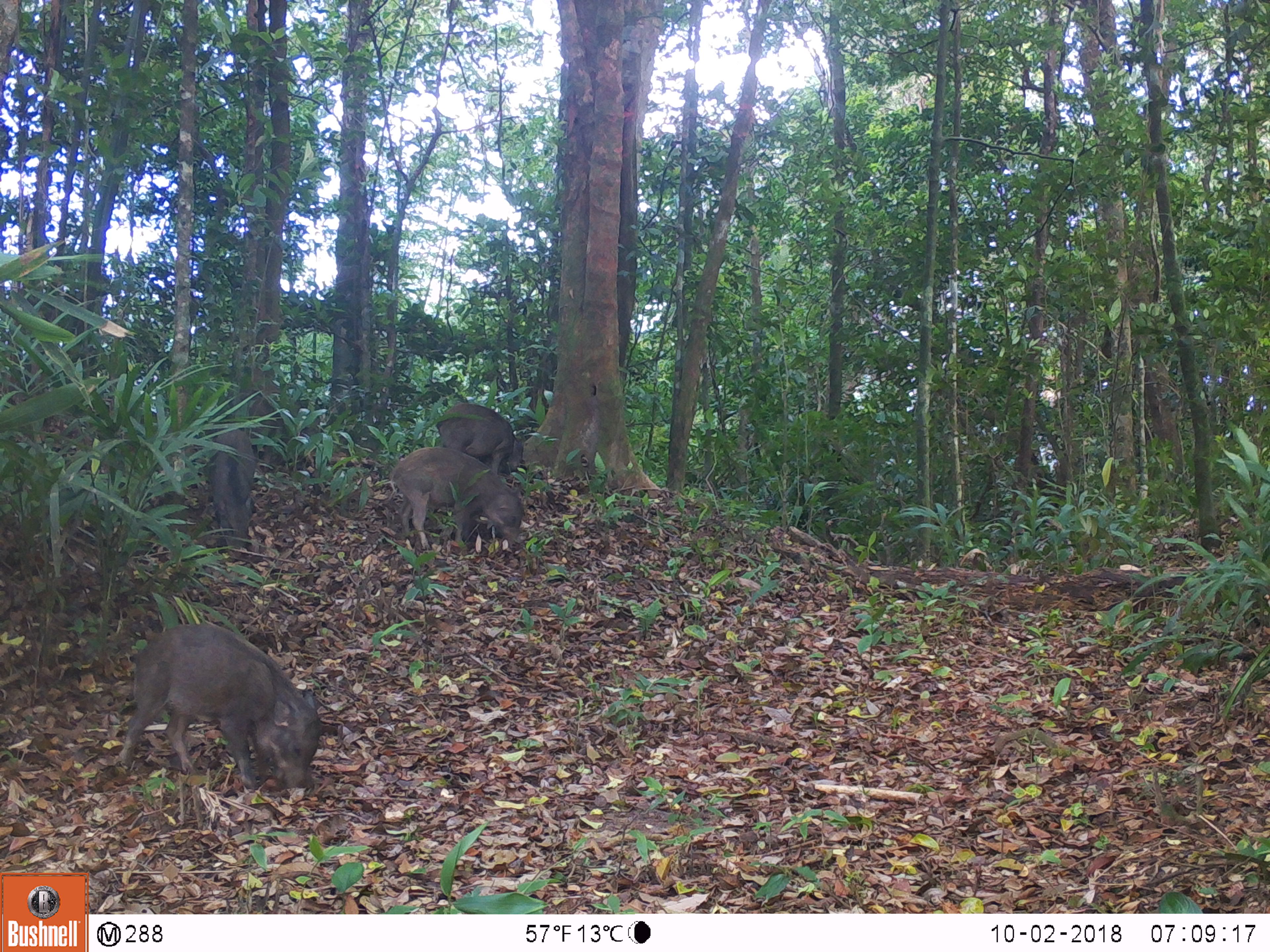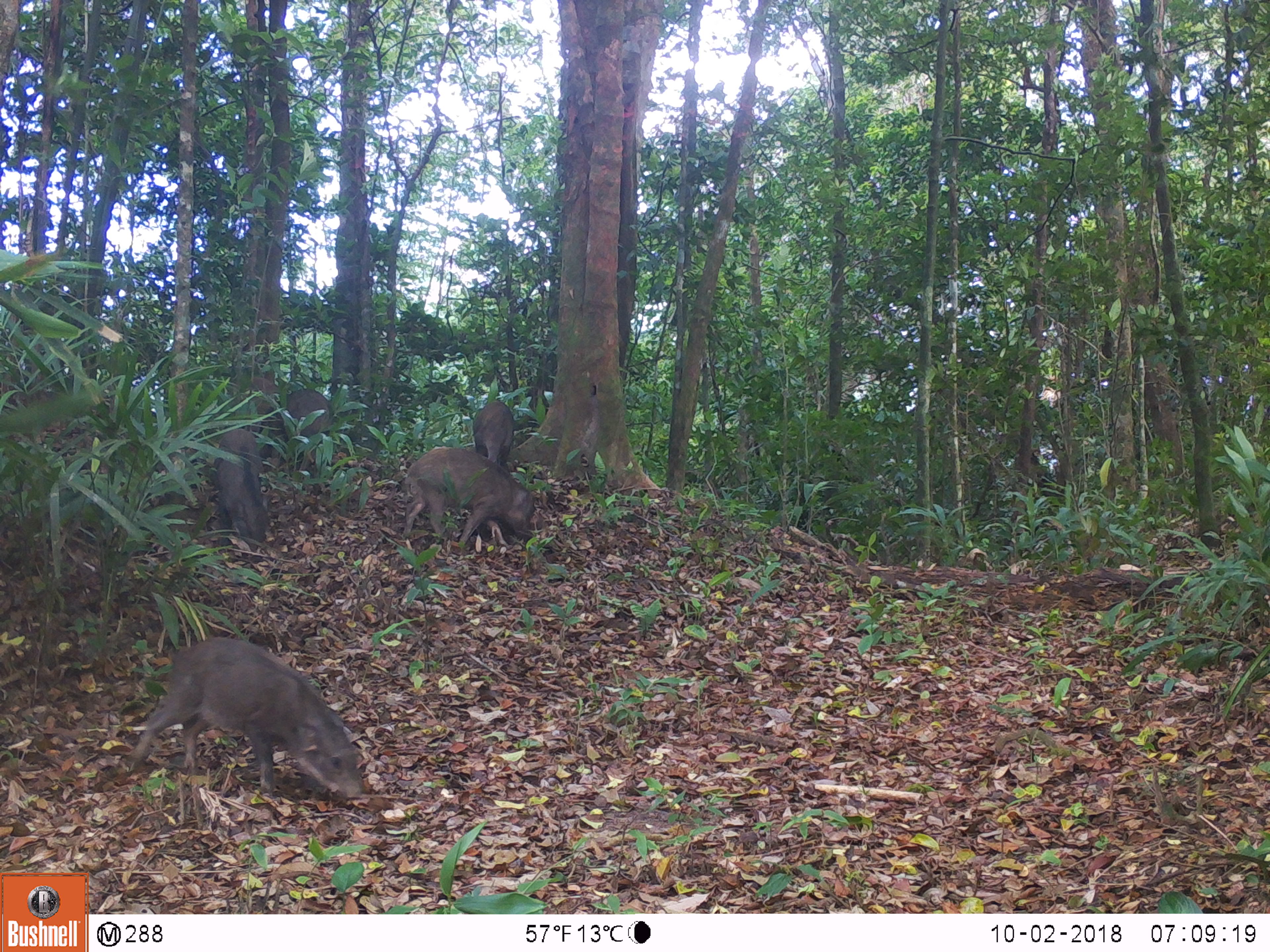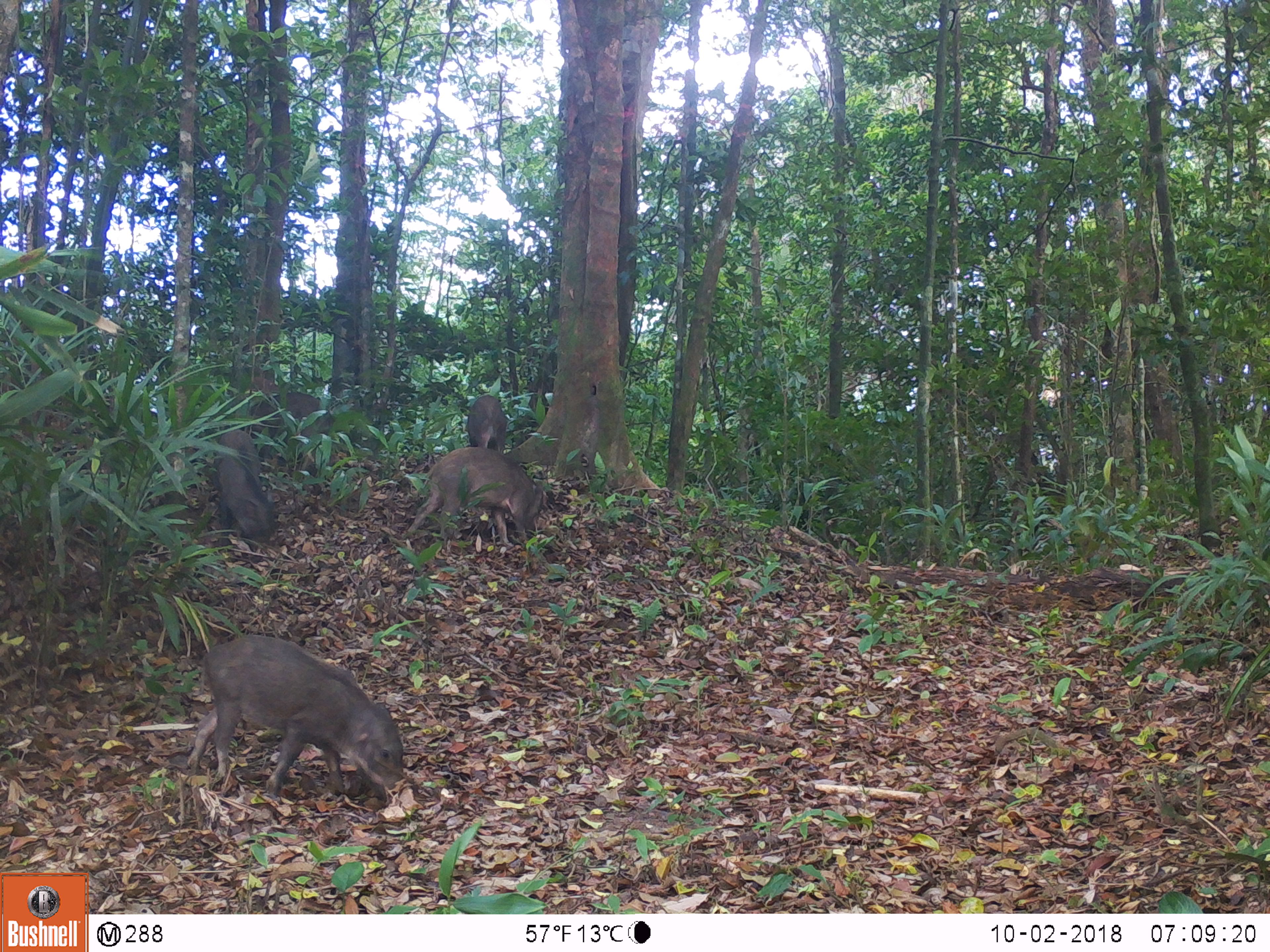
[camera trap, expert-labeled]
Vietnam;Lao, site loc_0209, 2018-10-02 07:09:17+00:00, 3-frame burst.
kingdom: Animalia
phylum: Chordata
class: Mammalia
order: Artiodactyla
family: Suidae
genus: Sus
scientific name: Sus scrofa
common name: eurasian wild pig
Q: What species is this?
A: Eurasian wild pig (Sus scrofa).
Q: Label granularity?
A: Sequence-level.